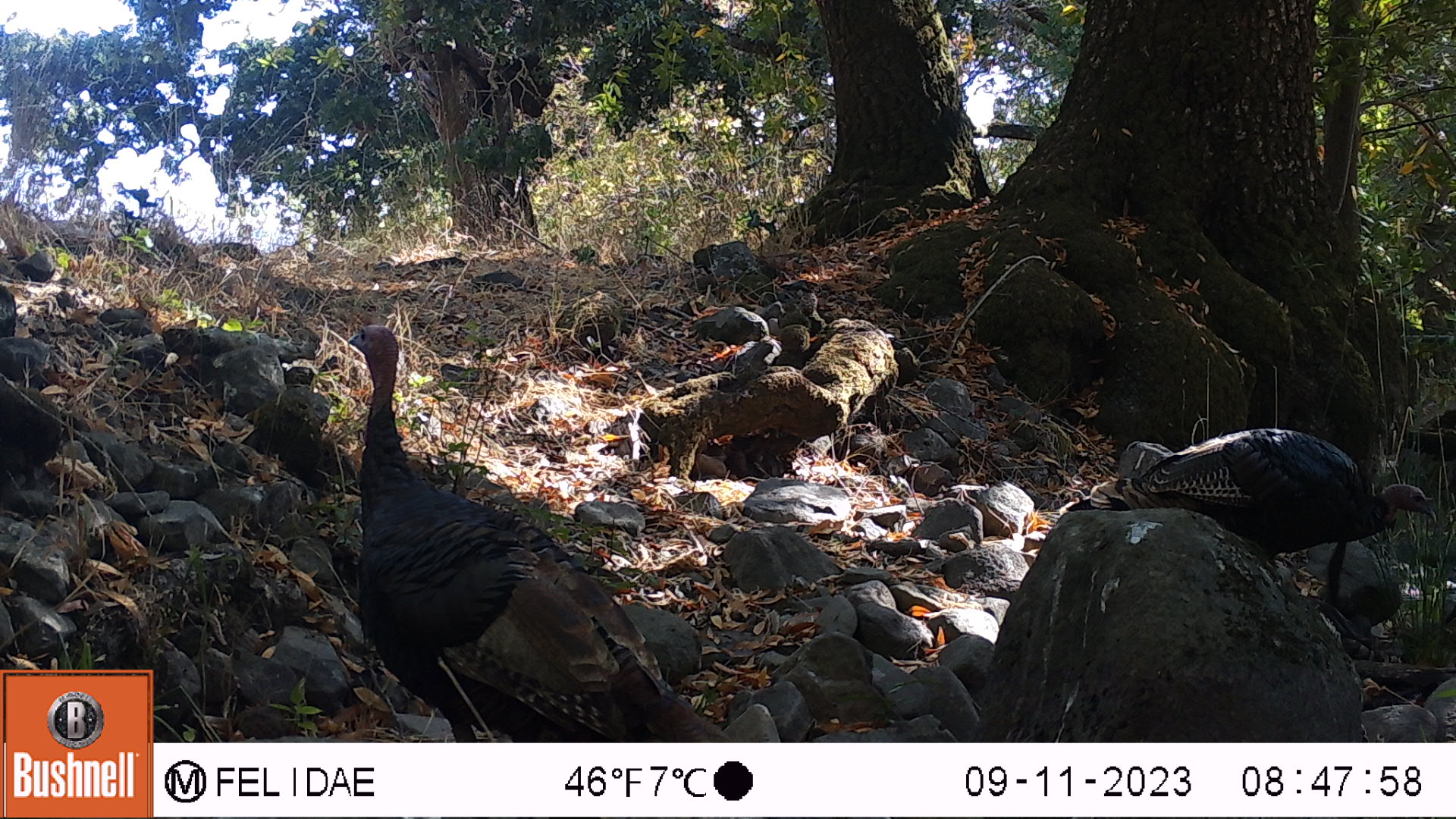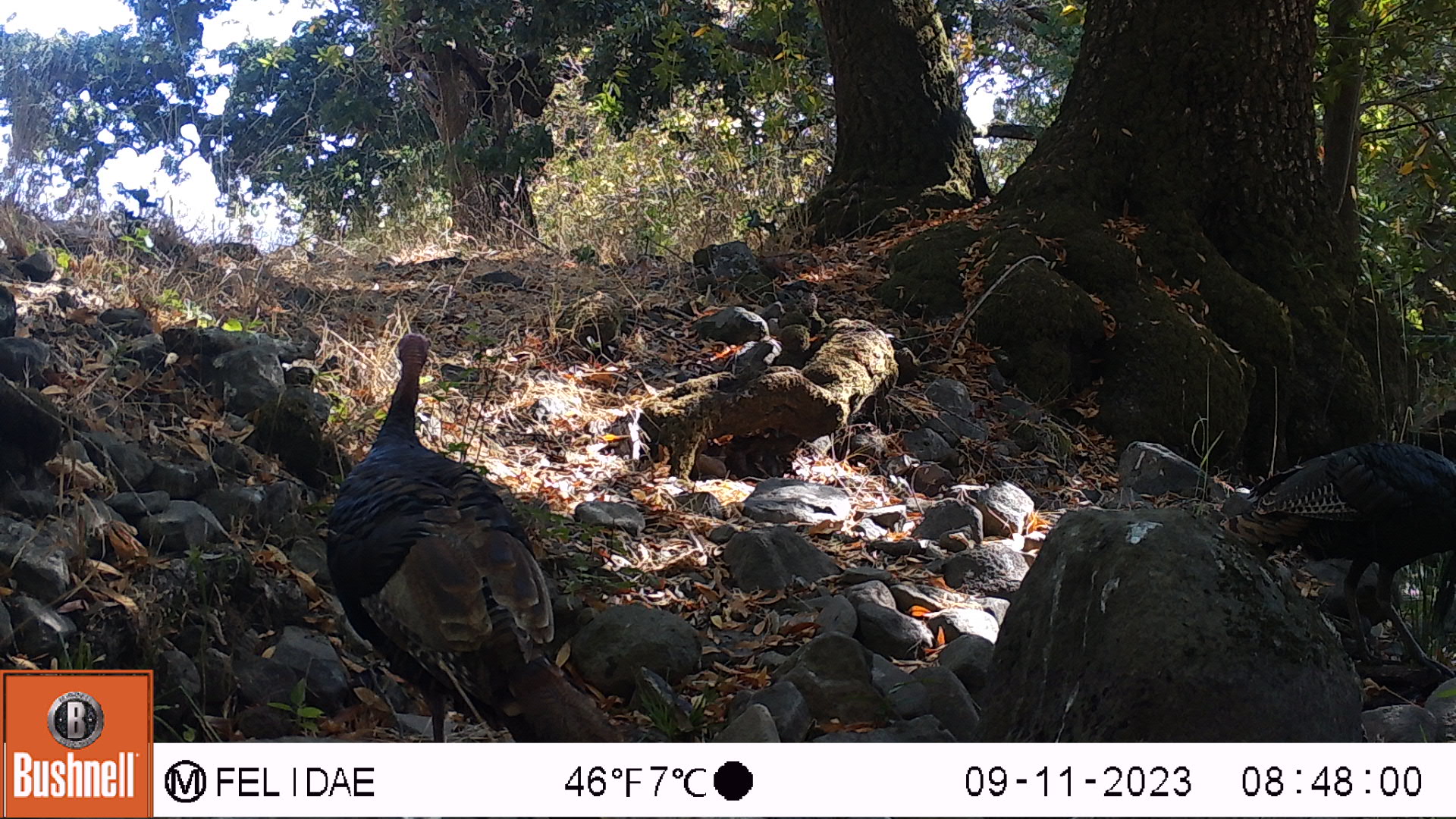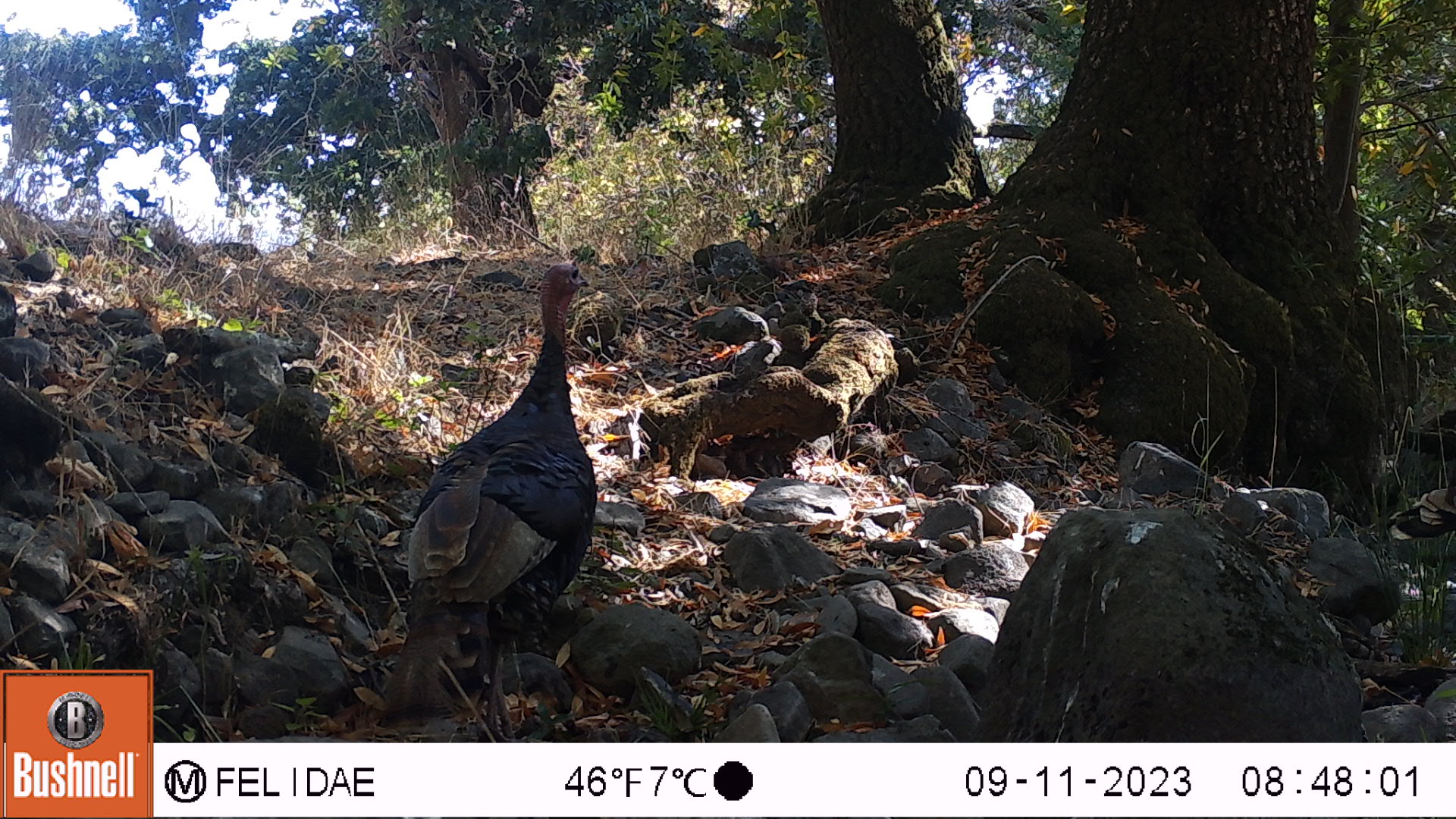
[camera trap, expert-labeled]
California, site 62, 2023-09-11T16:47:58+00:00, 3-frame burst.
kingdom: Animalia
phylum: Chordata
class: Aves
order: Galliformes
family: Phasianidae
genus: Meleagris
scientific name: Meleagris gallopavo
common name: turkey